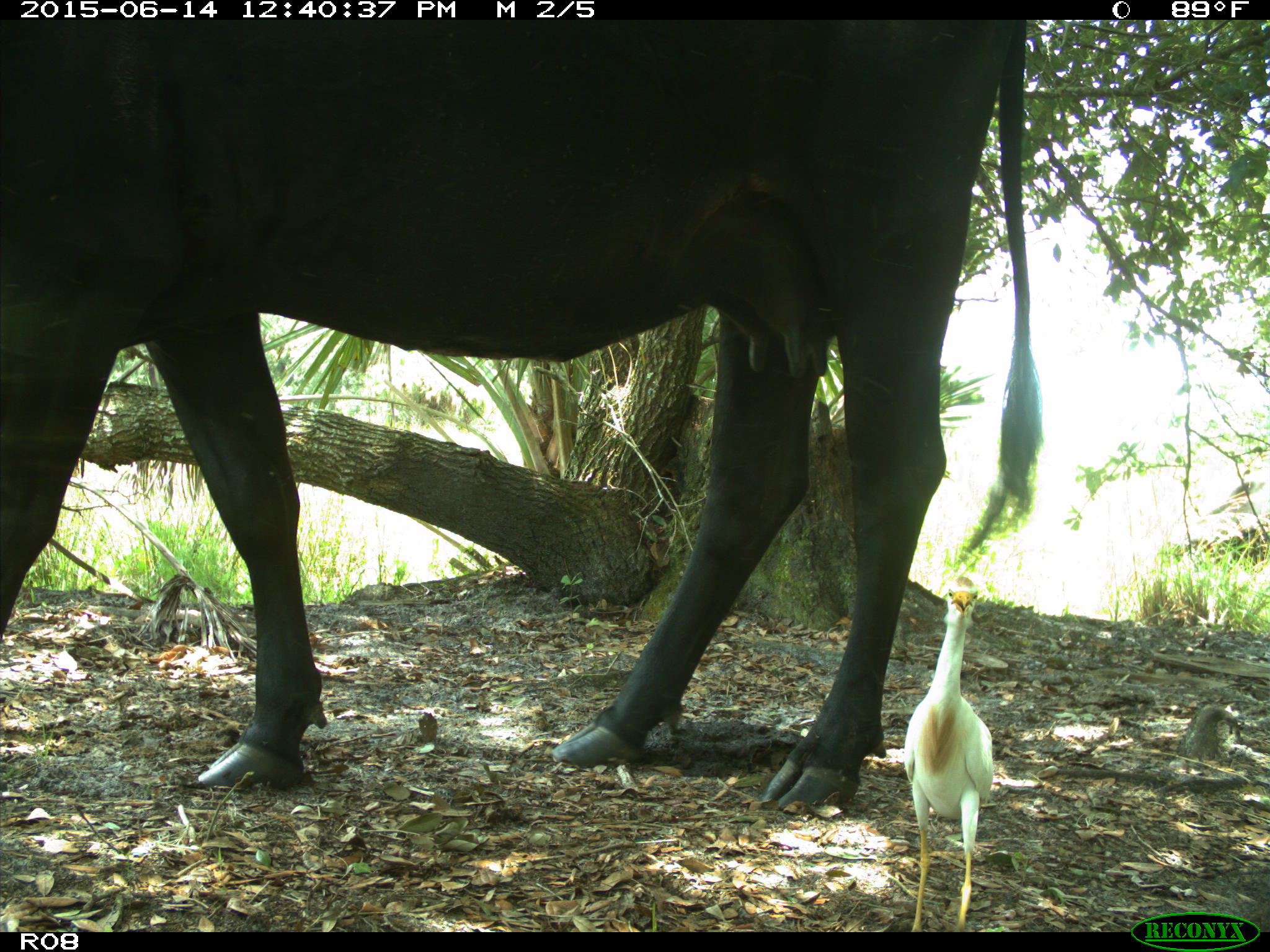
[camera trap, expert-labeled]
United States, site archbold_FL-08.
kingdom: Animalia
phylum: Chordata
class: Mammalia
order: Artiodactyla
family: Bovidae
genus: Bos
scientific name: Bos taurus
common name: domestic cow